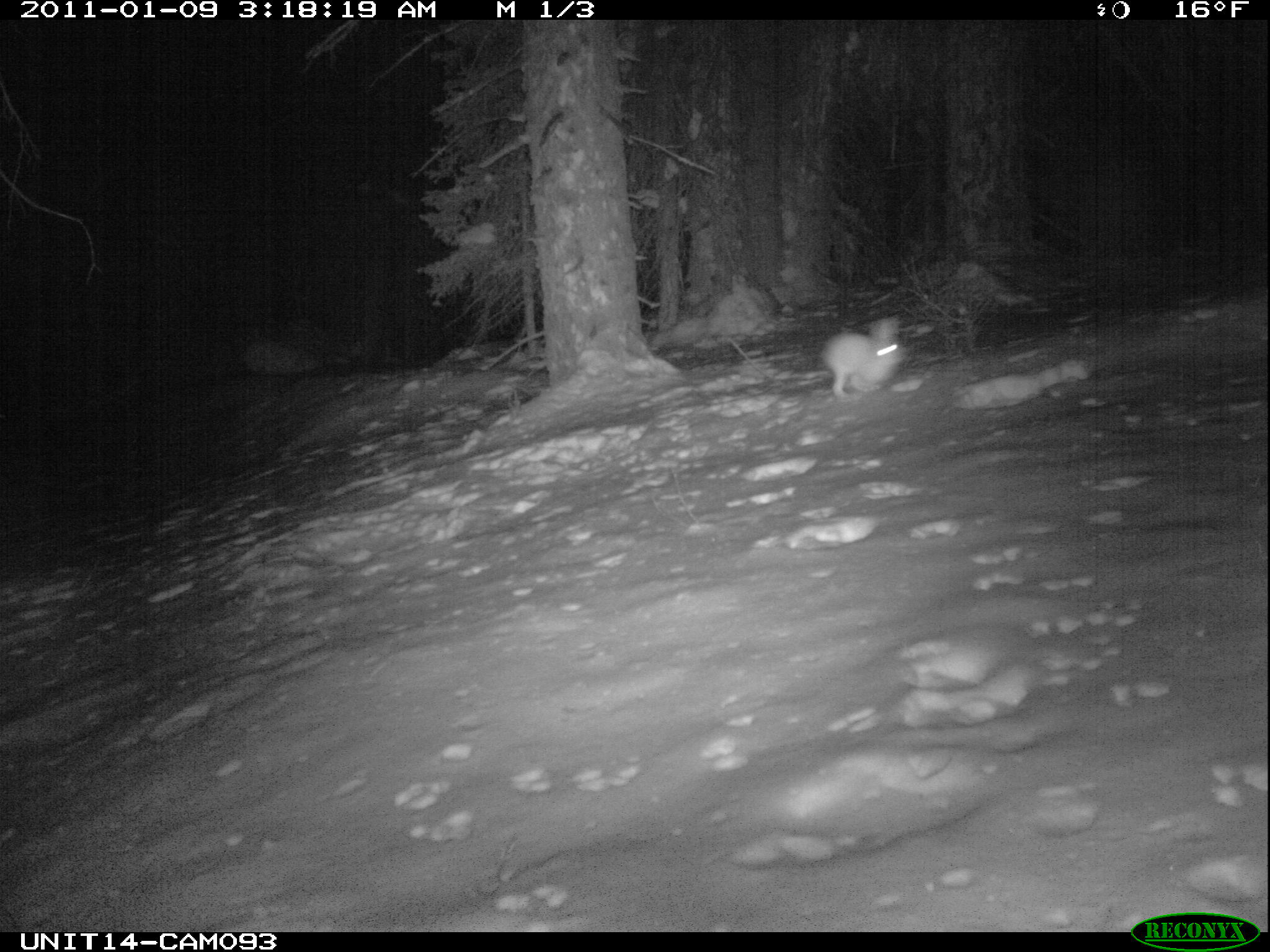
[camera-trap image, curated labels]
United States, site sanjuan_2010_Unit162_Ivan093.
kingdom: Animalia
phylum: Chordata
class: Mammalia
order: Lagomorpha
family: Leporidae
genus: Lepus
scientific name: Lepus americanus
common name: snowshoe hare